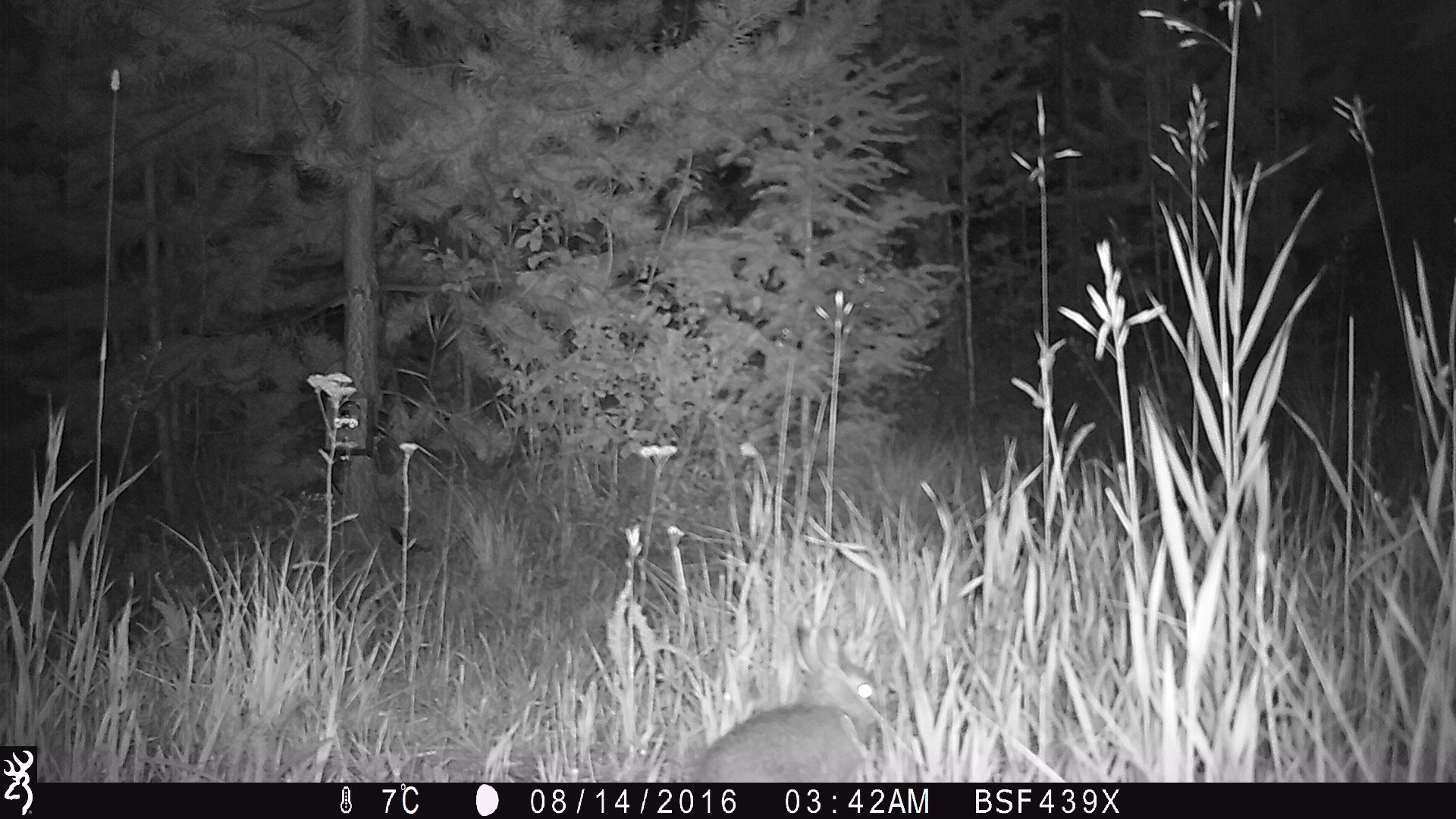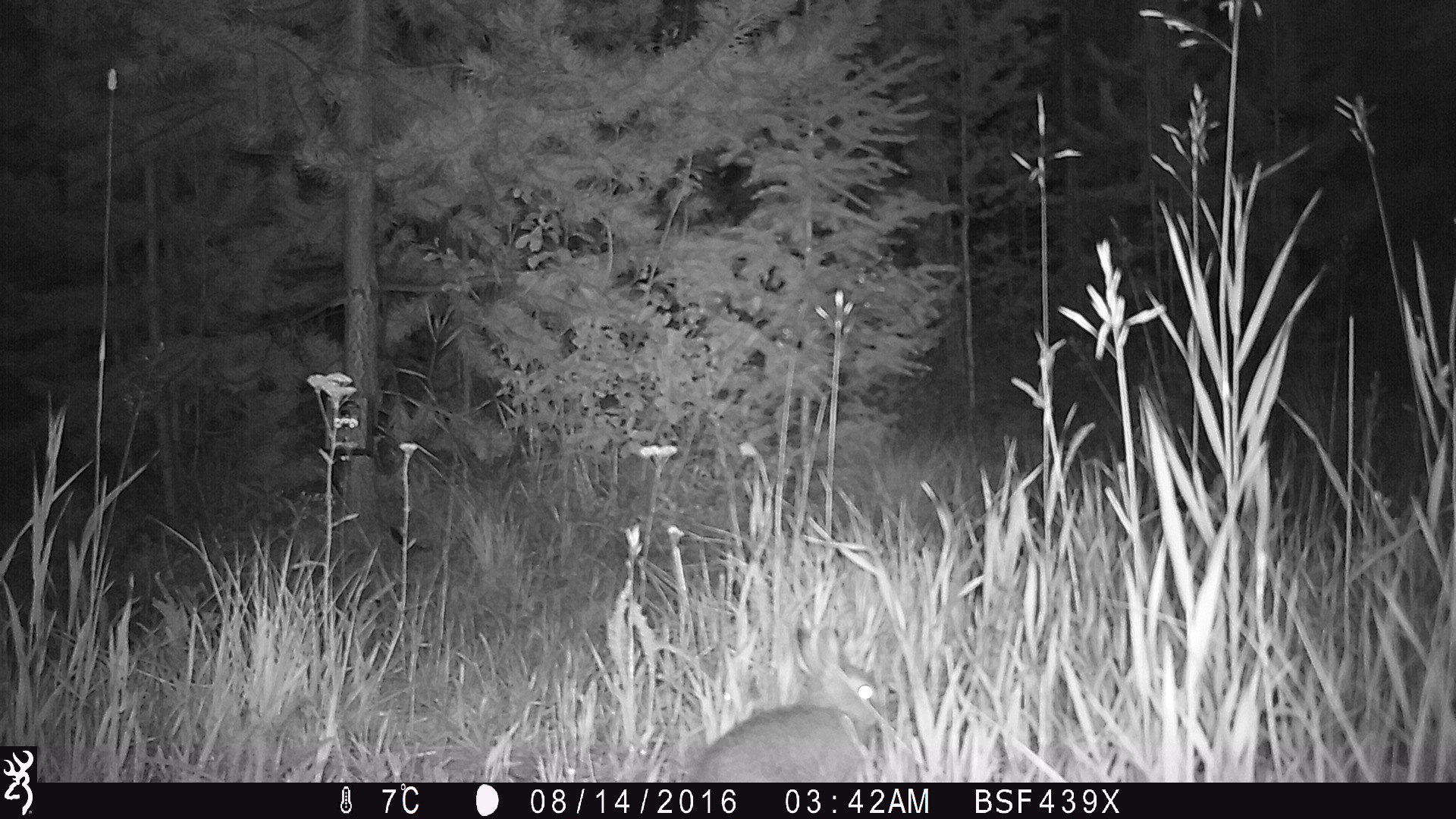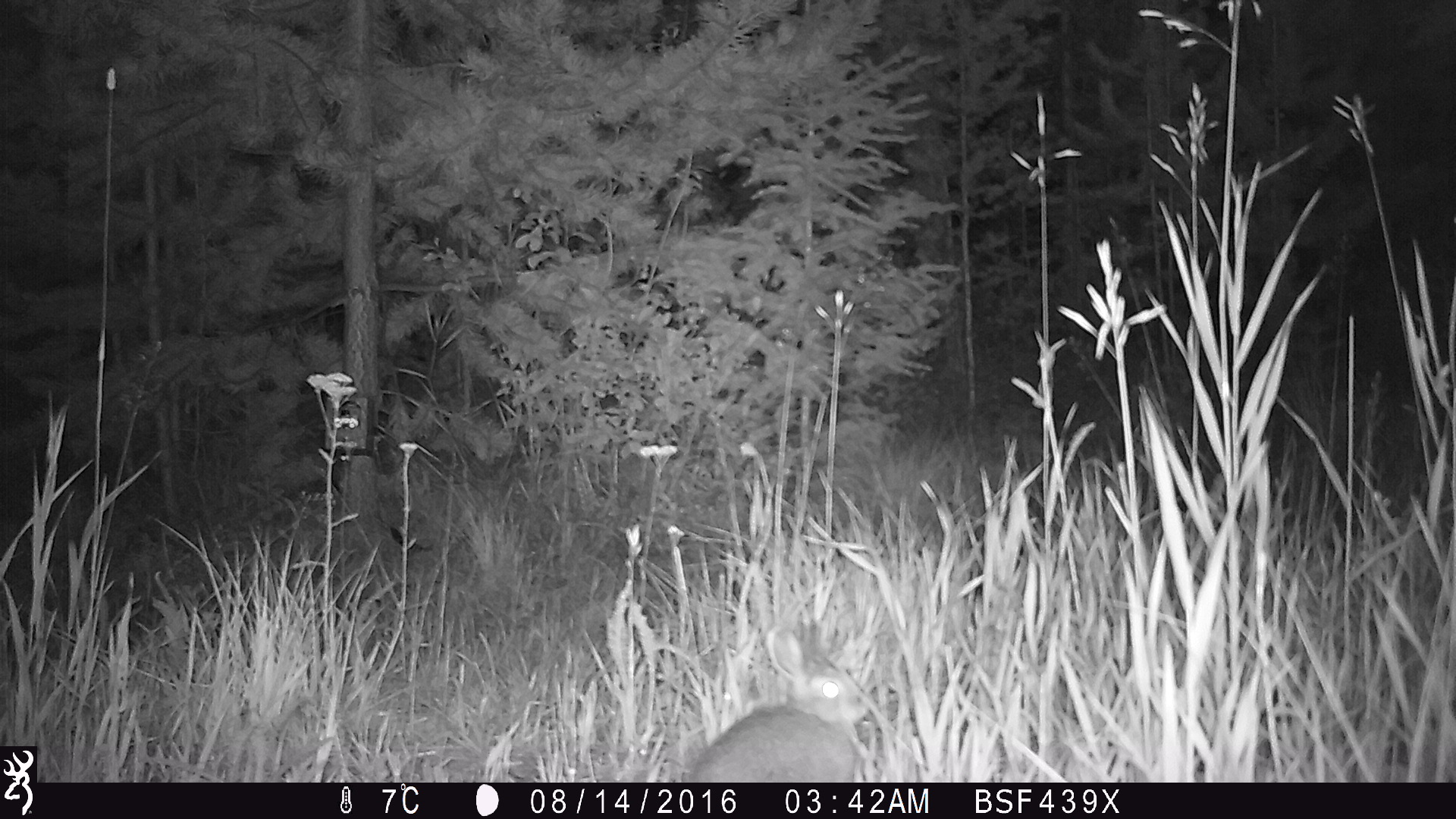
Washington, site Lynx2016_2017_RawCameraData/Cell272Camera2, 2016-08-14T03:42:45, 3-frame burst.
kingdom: Animalia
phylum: Chordata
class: Mammalia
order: Lagomorpha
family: Leporidae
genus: Lepus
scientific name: Lepus americanus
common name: snowshoe hare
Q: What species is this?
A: Lepus americanus (snowshoe hare).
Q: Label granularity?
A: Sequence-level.